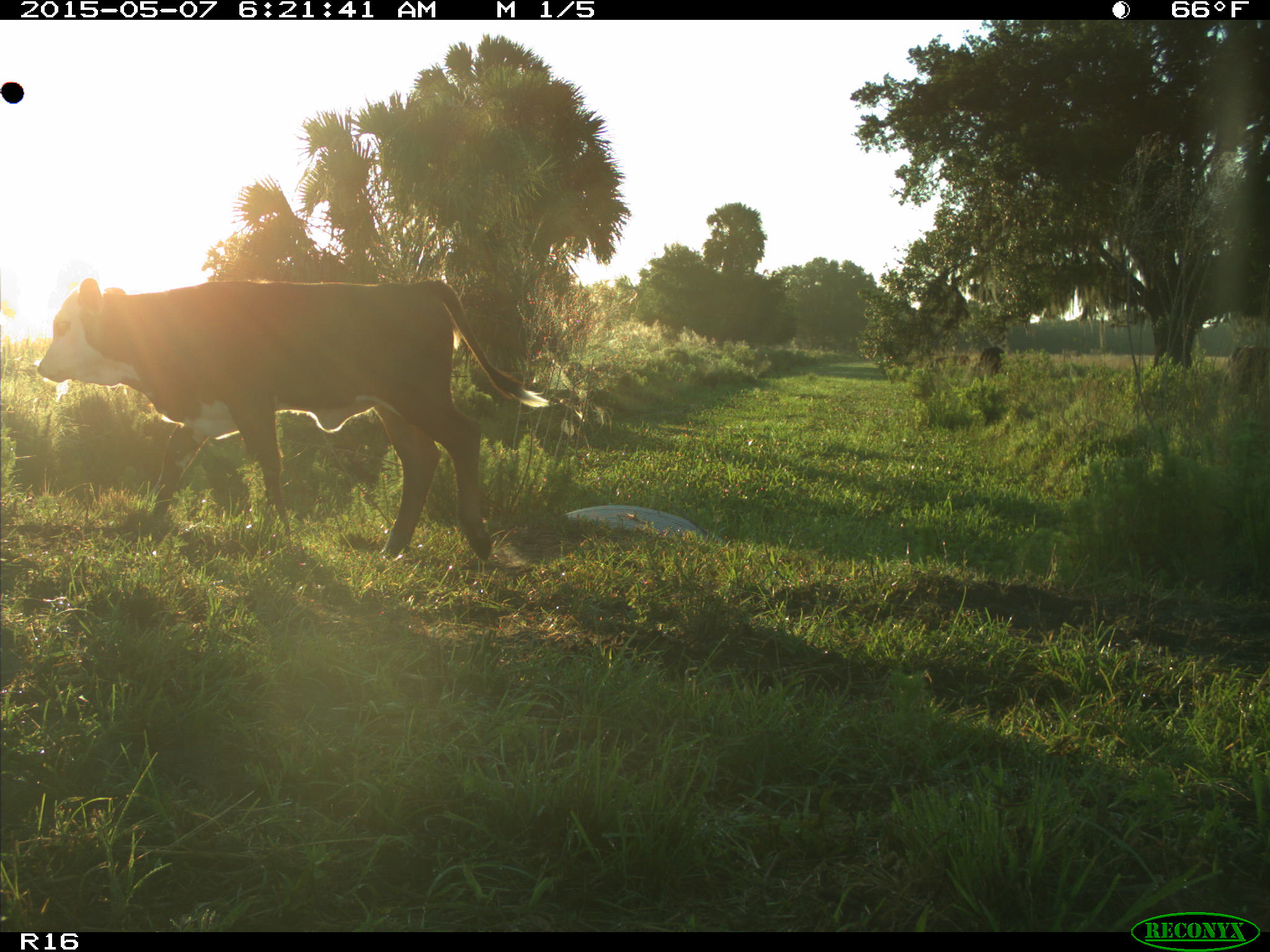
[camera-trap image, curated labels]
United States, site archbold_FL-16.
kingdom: Animalia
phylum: Chordata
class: Mammalia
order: Artiodactyla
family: Bovidae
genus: Bos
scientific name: Bos taurus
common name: domestic cow